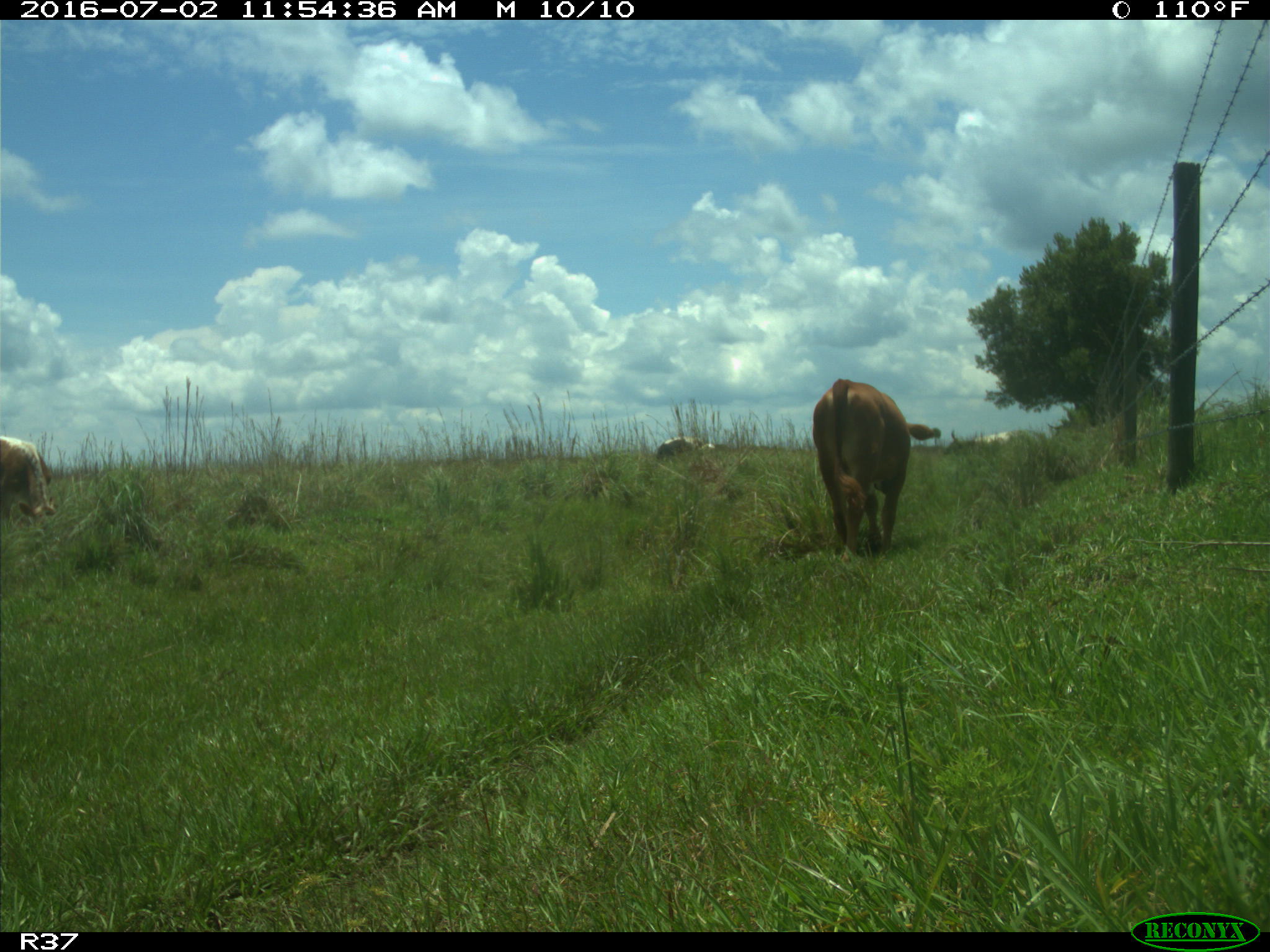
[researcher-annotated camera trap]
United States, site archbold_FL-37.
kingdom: Animalia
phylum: Chordata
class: Mammalia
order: Artiodactyla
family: Bovidae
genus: Bos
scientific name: Bos taurus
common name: domestic cow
Bos taurus (domestic cow).